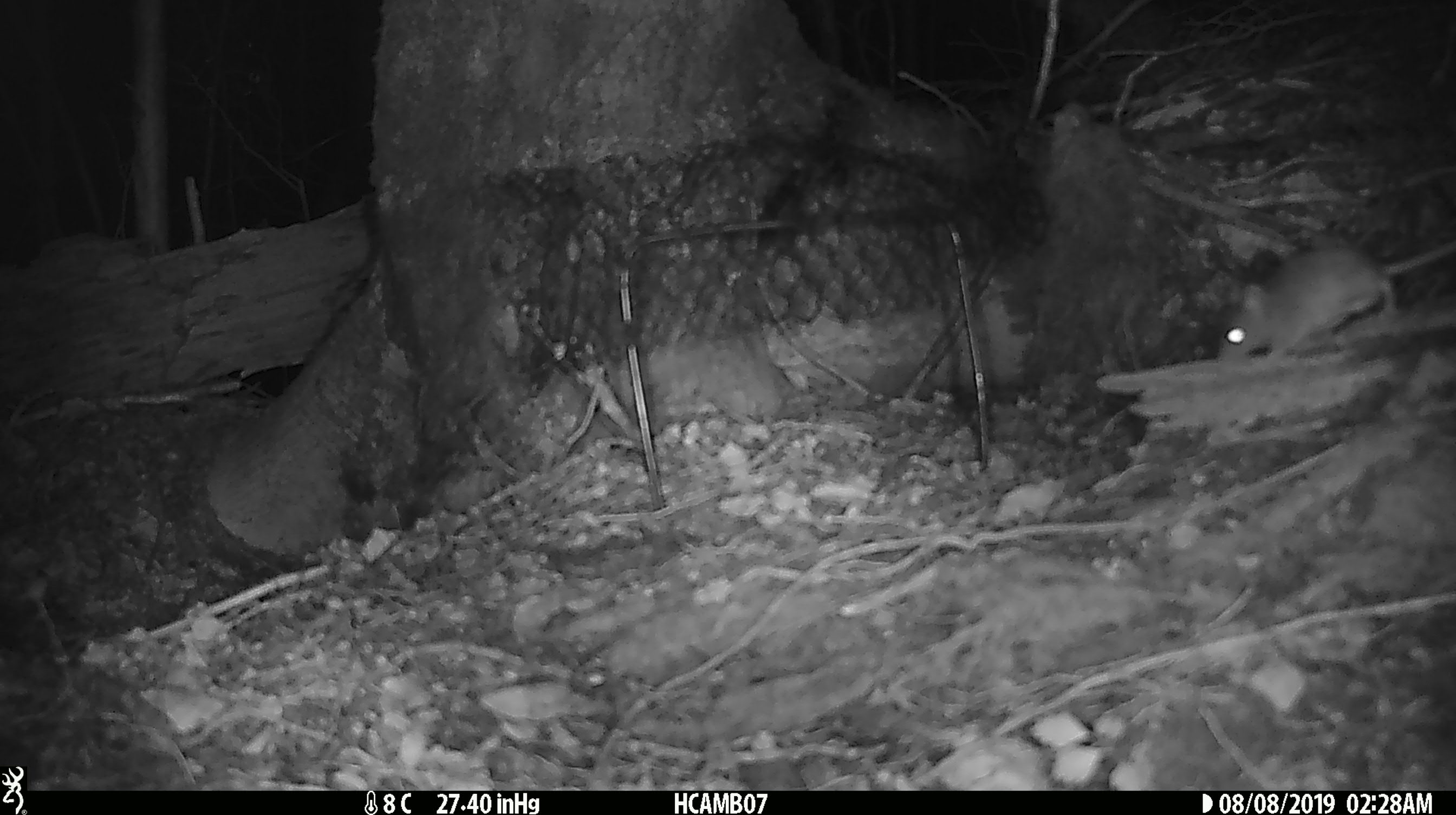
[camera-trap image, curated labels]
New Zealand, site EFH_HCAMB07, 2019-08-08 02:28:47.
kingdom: Animalia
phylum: Chordata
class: Mammalia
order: Rodentia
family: Muridae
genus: Mus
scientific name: Mus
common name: mouse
Mouse (Mus).